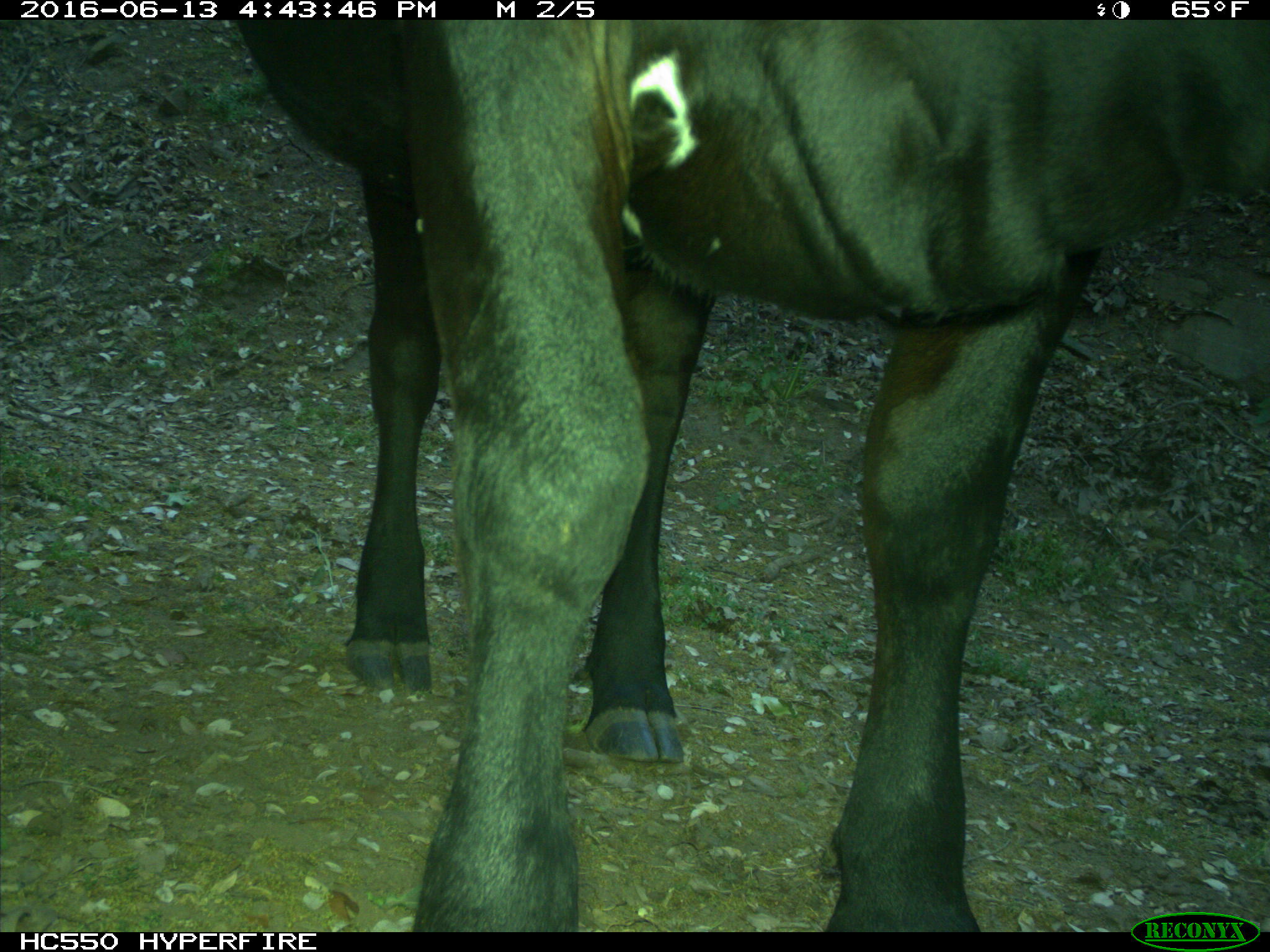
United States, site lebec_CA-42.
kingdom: Animalia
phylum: Chordata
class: Mammalia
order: Artiodactyla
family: Bovidae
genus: Bos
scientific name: Bos taurus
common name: domestic cow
Bos taurus (domestic cow).